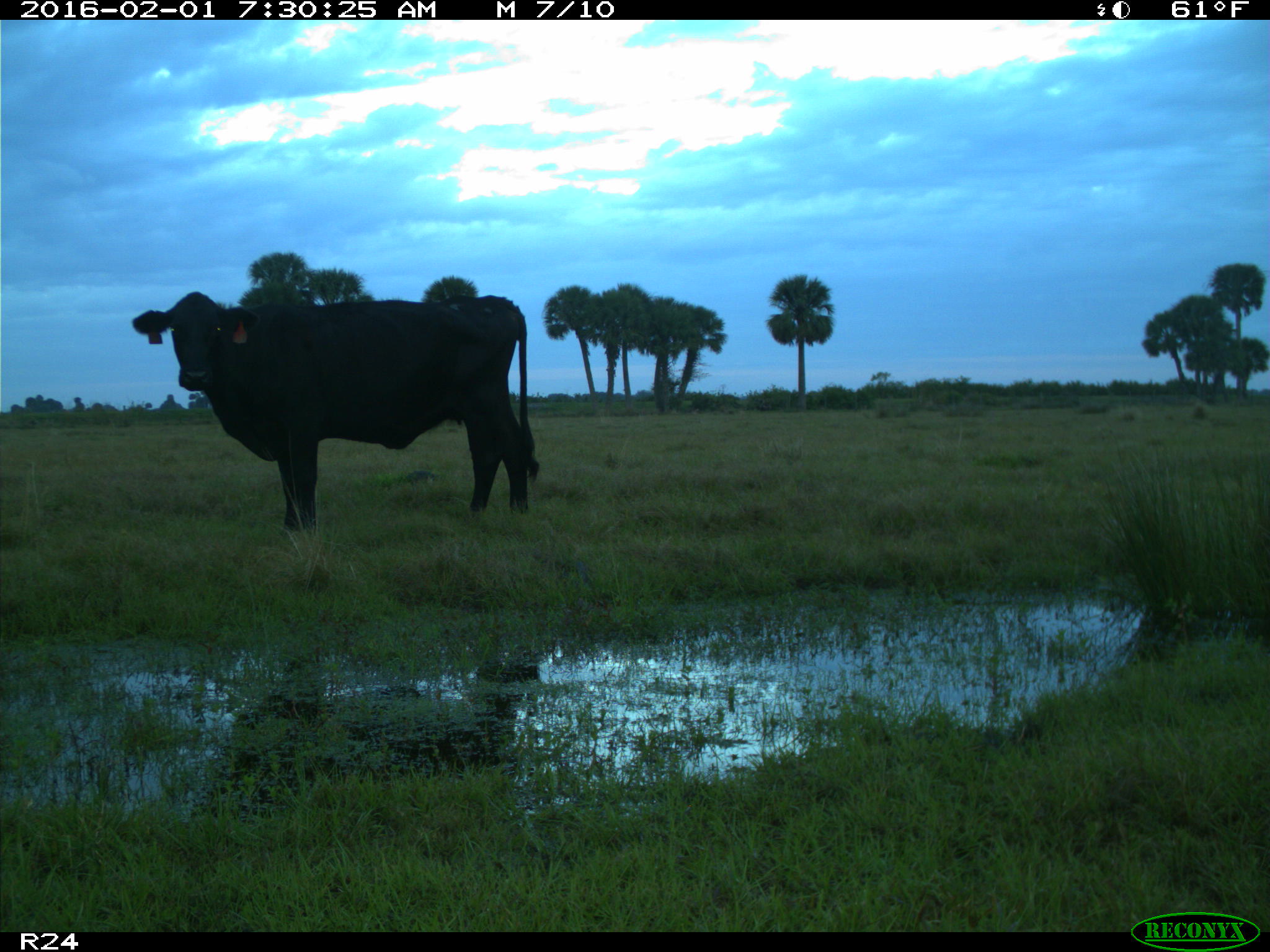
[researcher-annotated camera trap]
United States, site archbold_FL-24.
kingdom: Animalia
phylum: Chordata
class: Mammalia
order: Artiodactyla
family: Bovidae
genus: Bos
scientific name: Bos taurus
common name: domestic cow